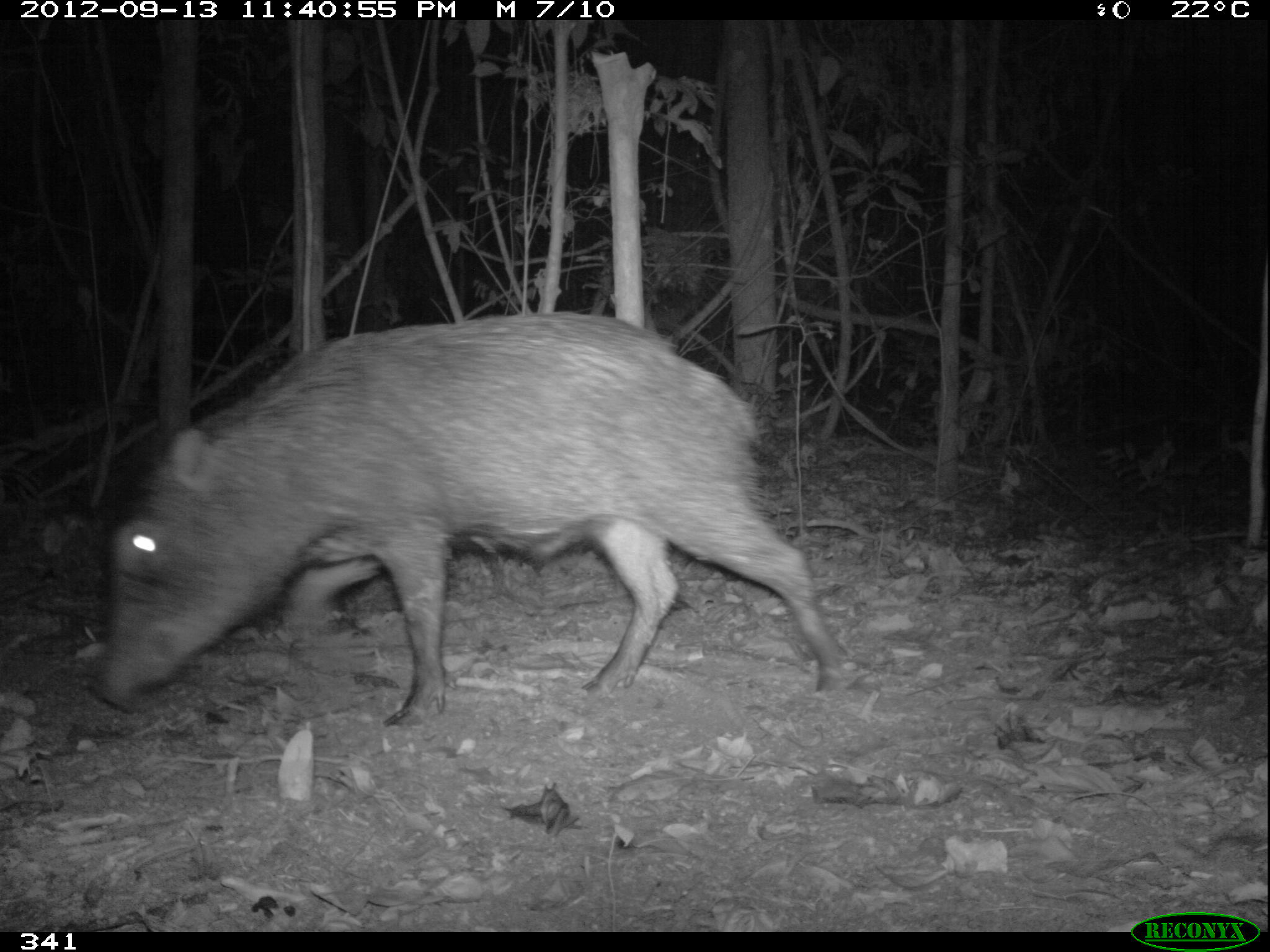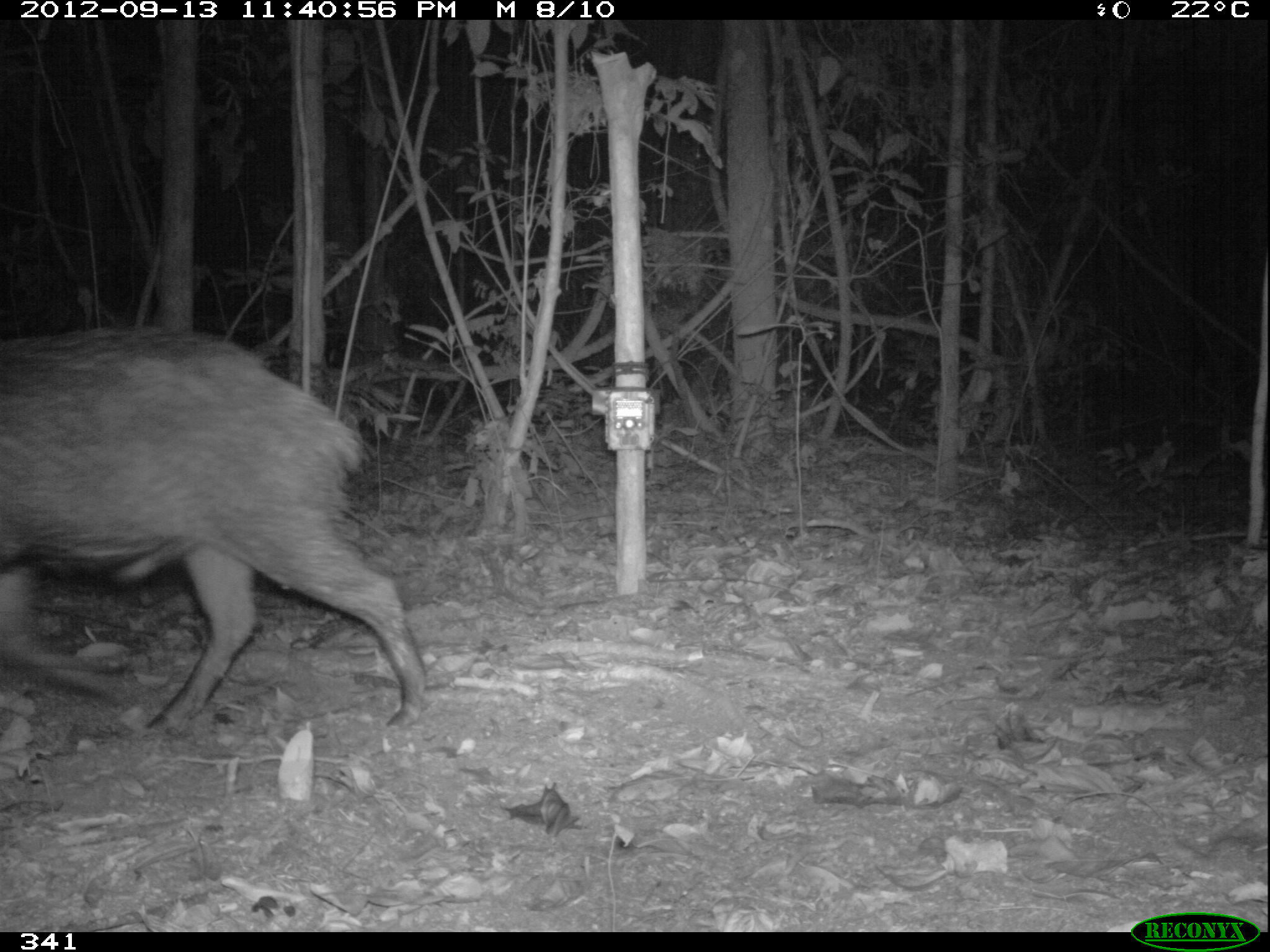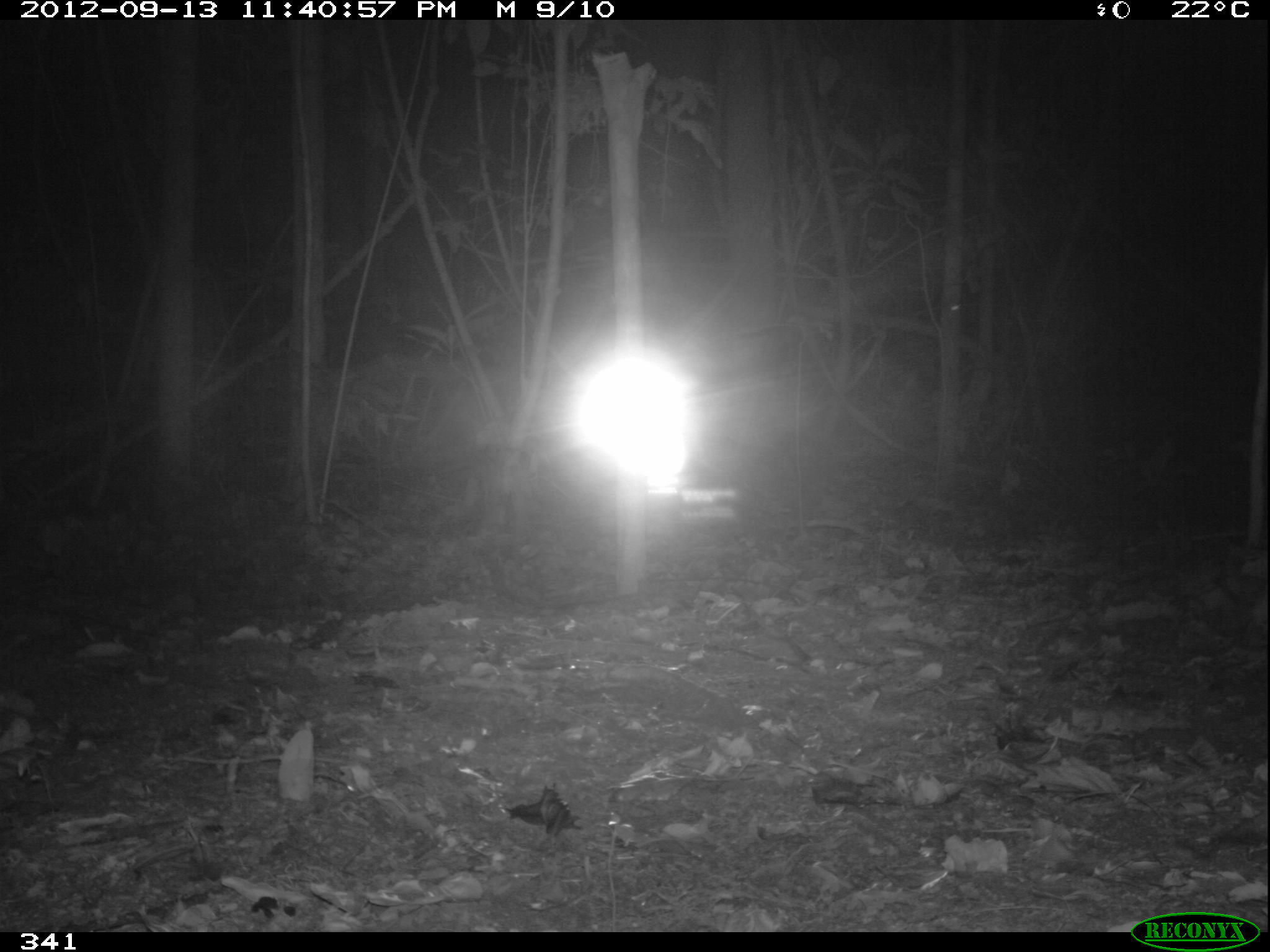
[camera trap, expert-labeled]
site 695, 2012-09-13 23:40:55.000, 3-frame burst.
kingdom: Animalia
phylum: Chordata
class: Mammalia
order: Artiodactyla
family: Tayassuidae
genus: Tayassu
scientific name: Tayassu pecari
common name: white-lipped peccary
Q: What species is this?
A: Tayassu pecari (white-lipped peccary).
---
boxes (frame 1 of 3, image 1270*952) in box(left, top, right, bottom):
tayassu pecari: box(93, 312, 846, 725)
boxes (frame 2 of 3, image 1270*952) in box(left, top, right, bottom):
tayassu pecari: box(0, 329, 426, 732)